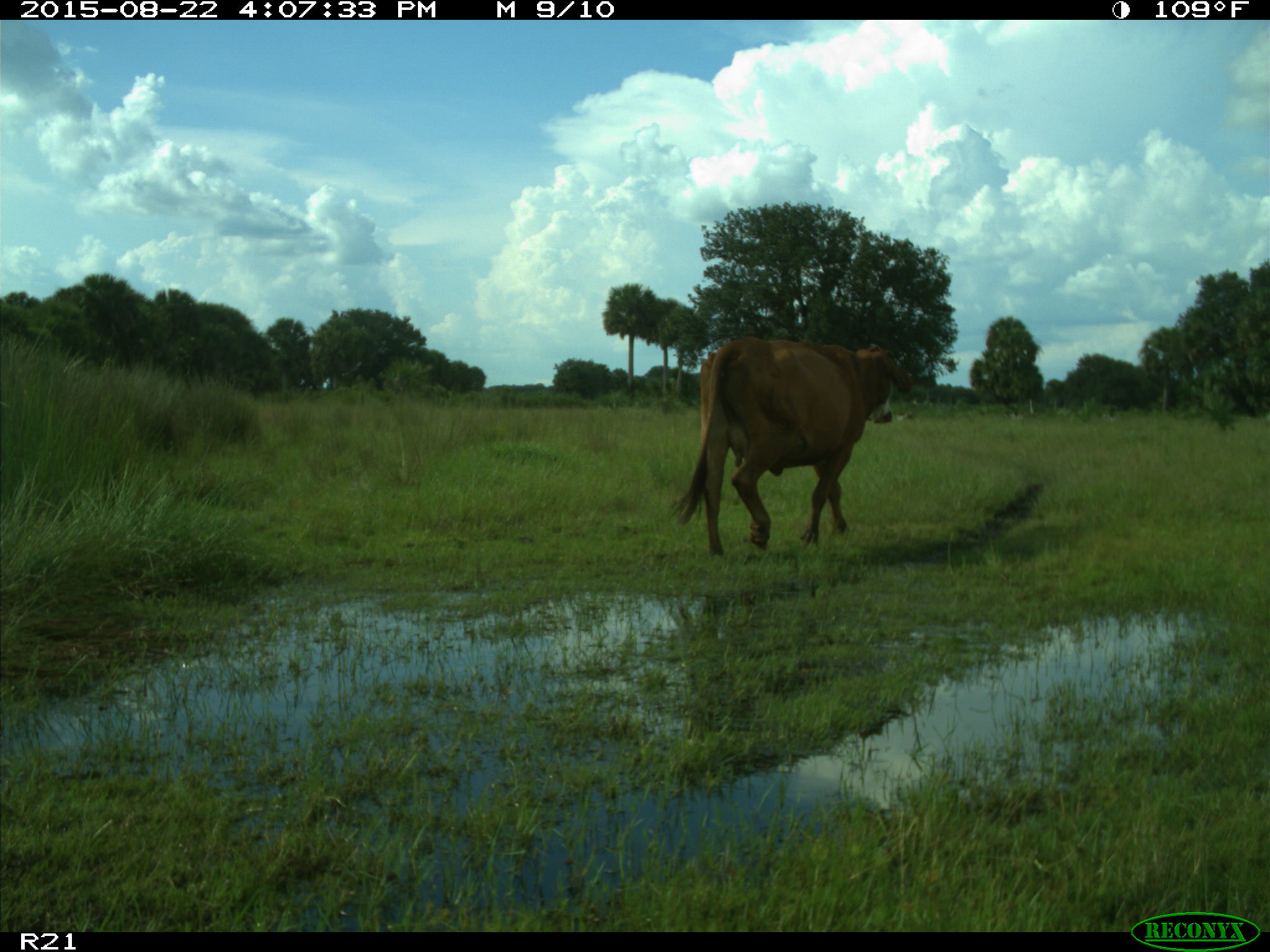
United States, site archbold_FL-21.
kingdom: Animalia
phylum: Chordata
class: Mammalia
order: Artiodactyla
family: Bovidae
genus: Bos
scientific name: Bos taurus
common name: domestic cow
Bos taurus (domestic cow).